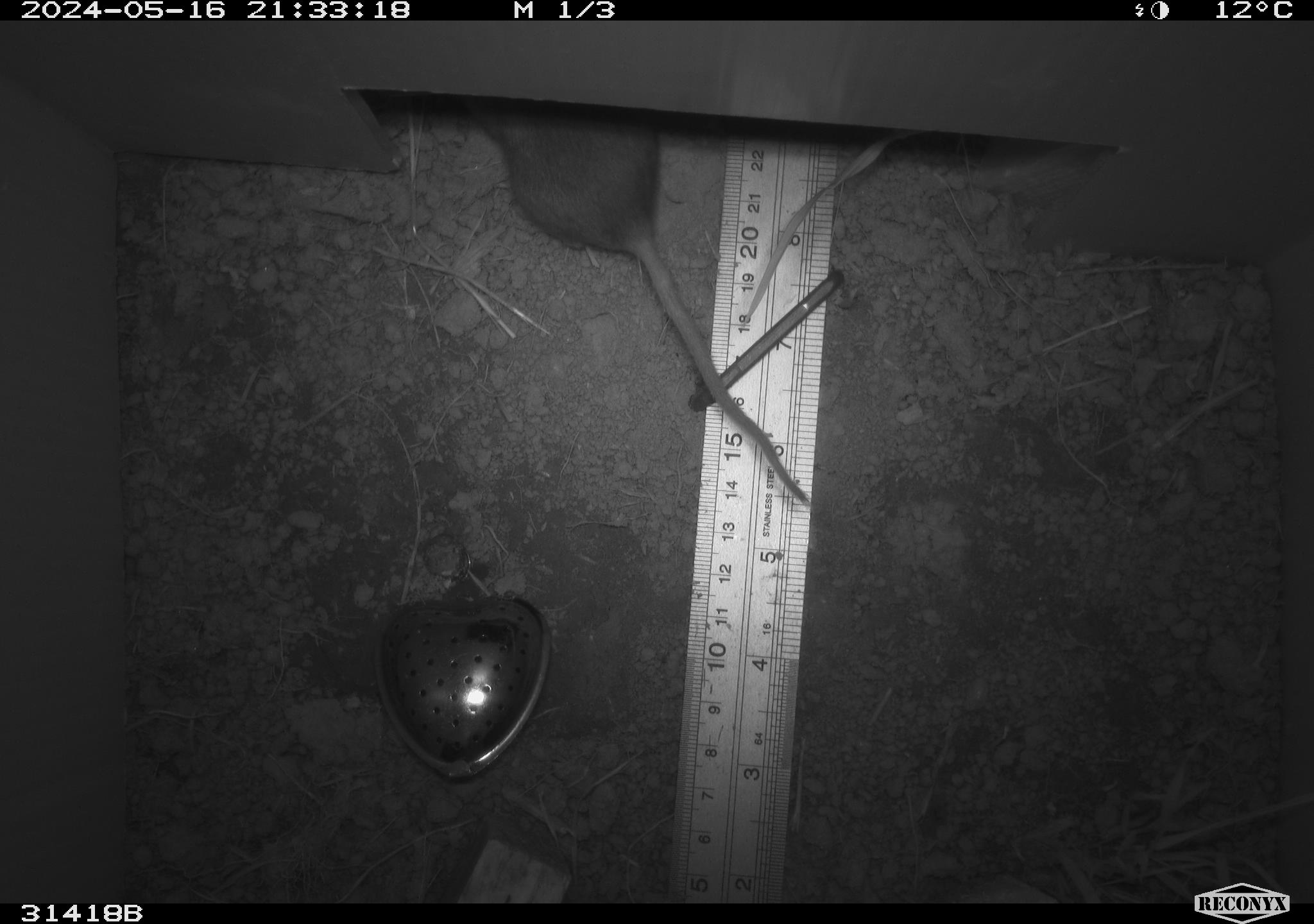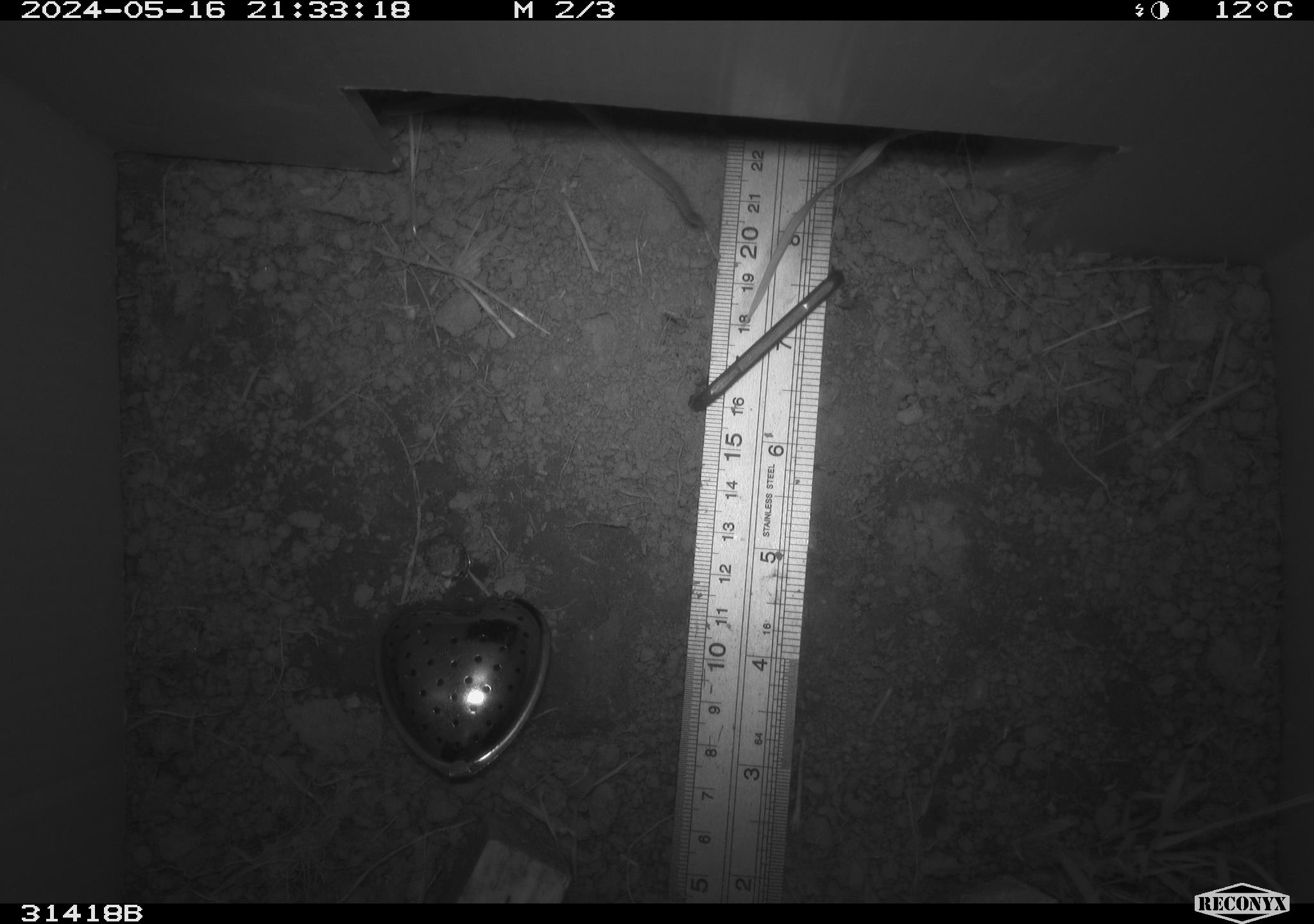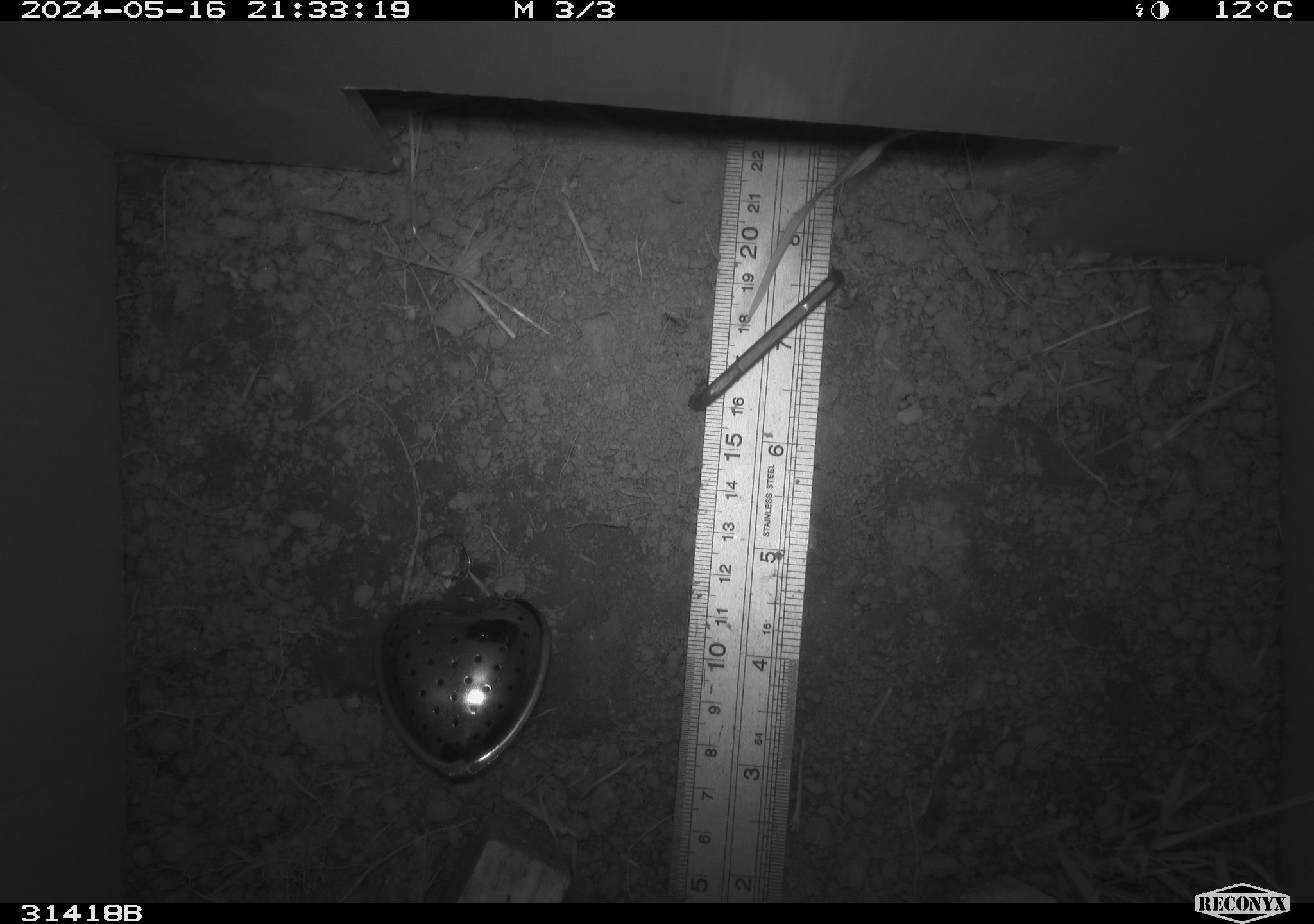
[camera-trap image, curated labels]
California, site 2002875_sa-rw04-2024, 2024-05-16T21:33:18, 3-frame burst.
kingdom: Animalia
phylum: Chordata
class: Mammalia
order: Rodentia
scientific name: Rodentia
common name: rodent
Rodent (Rodentia).